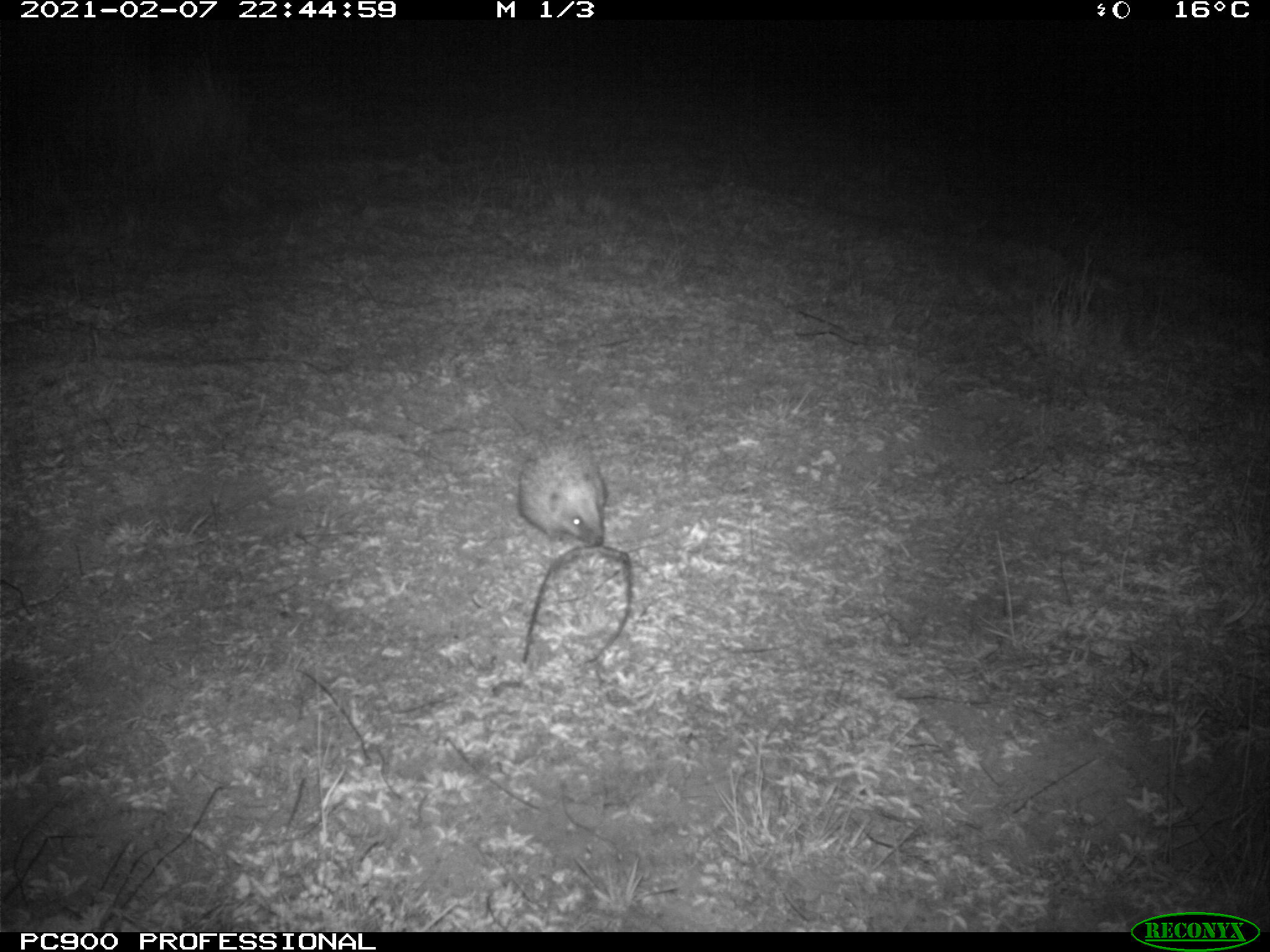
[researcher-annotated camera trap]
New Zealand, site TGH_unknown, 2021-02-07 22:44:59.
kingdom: Animalia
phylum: Chordata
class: Mammalia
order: Eulipotyphla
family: Erinaceidae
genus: Erinaceus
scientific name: Erinaceus europaeus europaeus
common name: european hedgehog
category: hedgehog